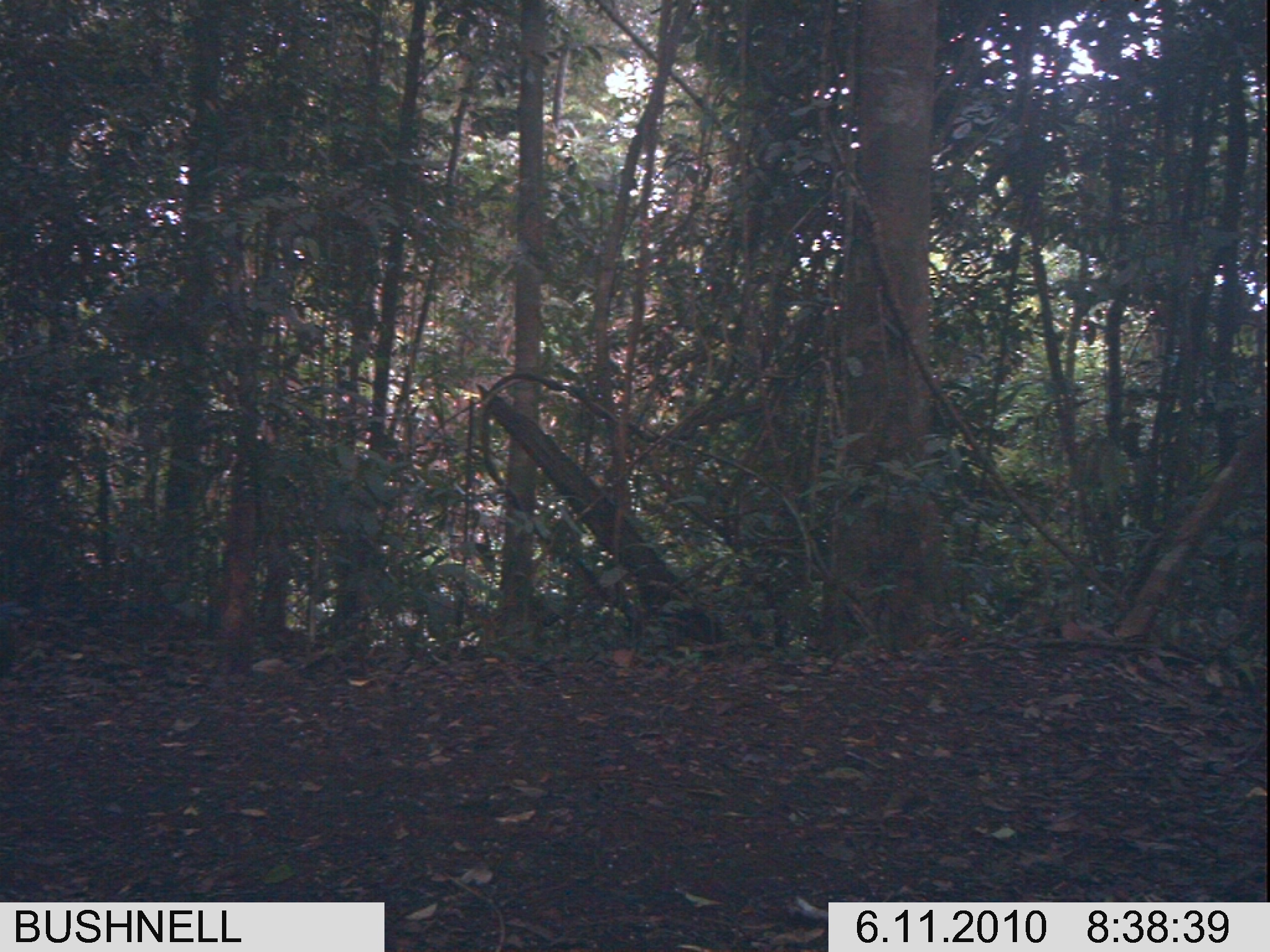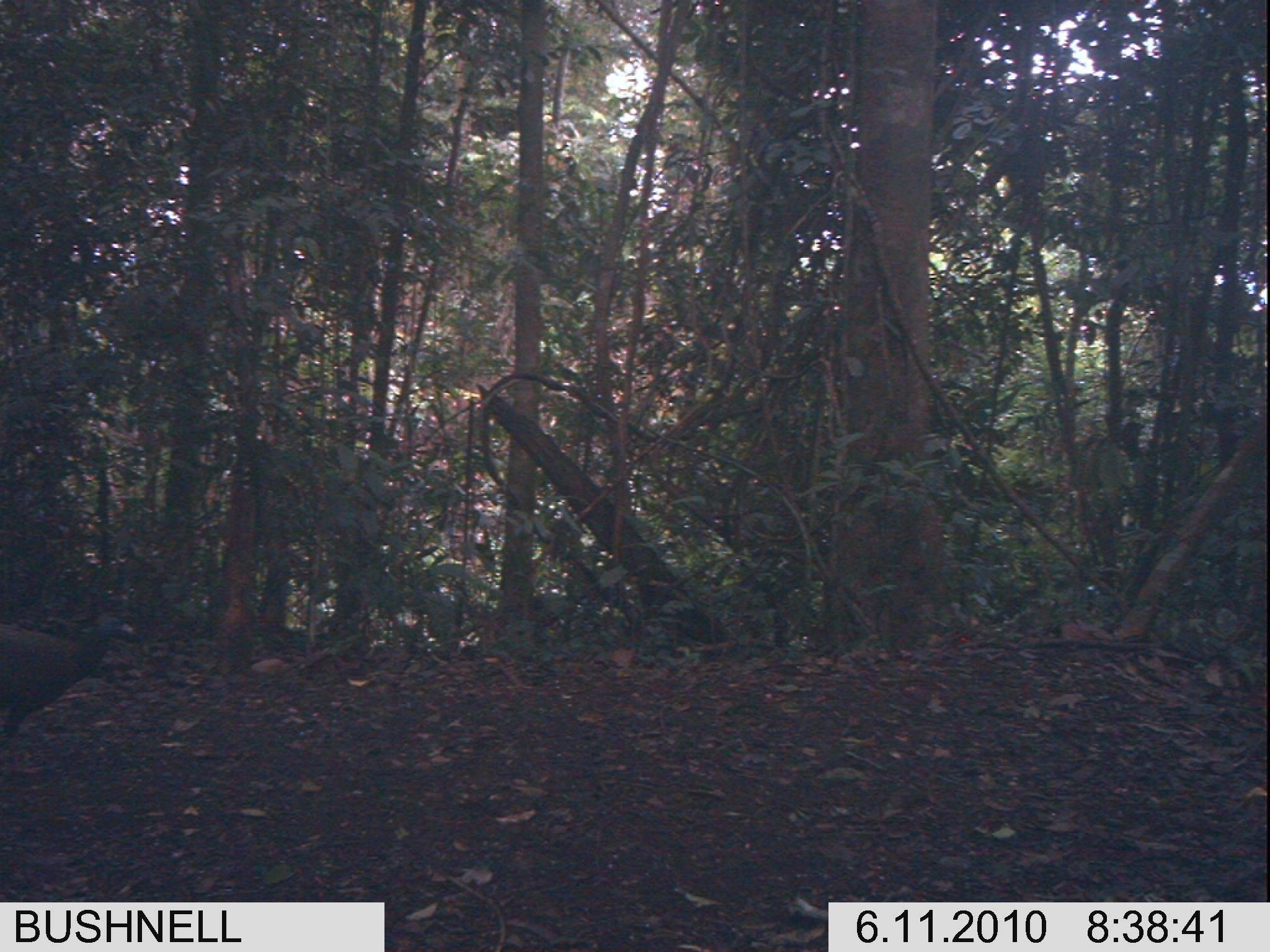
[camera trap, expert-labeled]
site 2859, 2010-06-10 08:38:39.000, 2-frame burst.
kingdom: Animalia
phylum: Chordata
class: Aves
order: Galliformes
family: Phasianidae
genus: Argusianus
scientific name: Argusianus argus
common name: great argus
Argusianus argus (great argus), count 1.